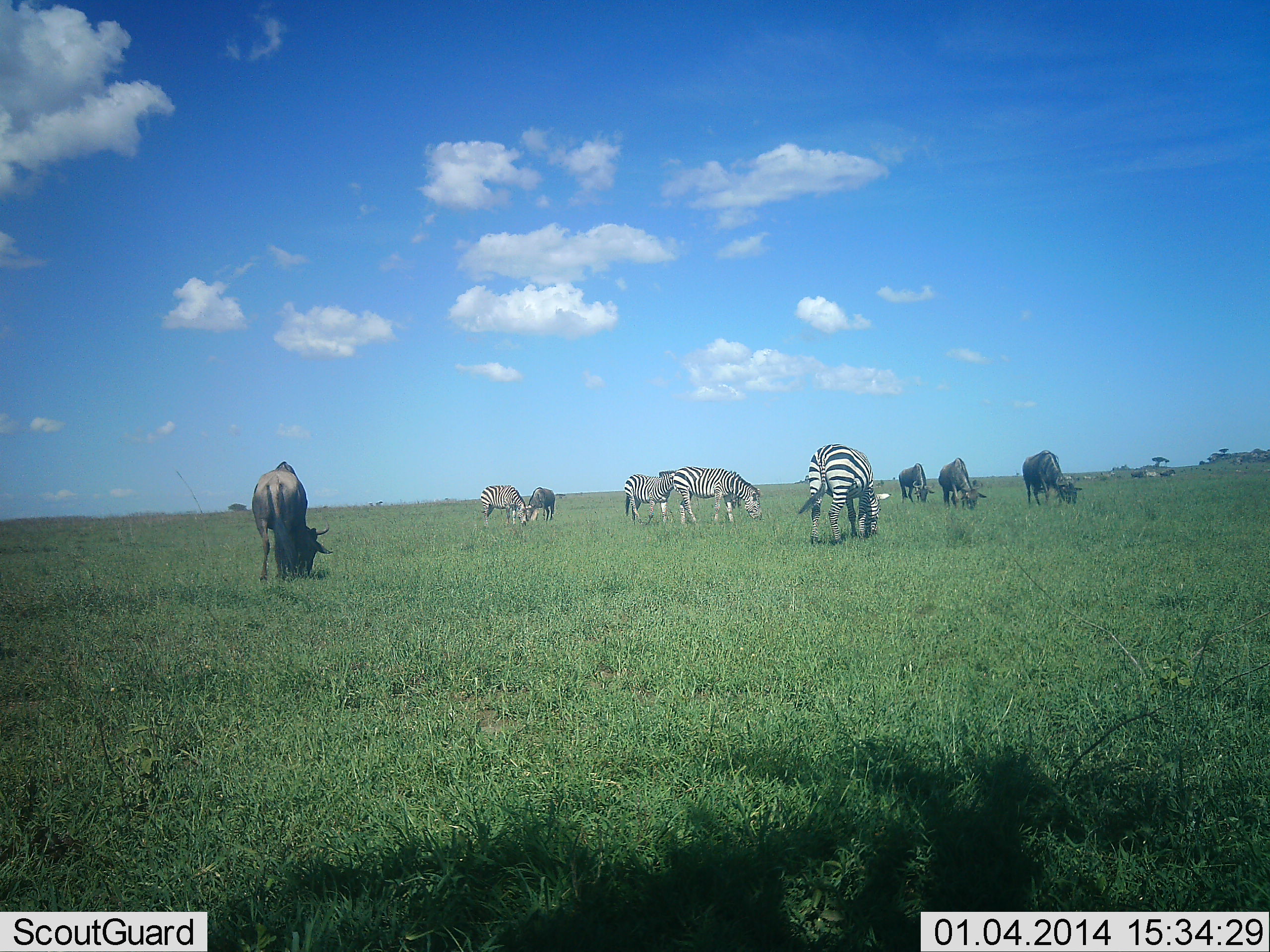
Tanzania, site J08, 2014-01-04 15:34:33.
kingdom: Animalia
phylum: Chordata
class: Mammalia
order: Artiodactyla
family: Bovidae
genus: Connochaetes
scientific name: Connochaetes taurinus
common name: blue wildebeest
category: wildebeest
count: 4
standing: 20%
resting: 0%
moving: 0%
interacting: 0%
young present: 0%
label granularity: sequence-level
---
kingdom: Animalia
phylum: Chordata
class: Mammalia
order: Perissodactyla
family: Equidae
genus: Equus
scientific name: Equus quagga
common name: plains zebra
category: zebra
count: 5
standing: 20%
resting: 0%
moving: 0%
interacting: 0%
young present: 0%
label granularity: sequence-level